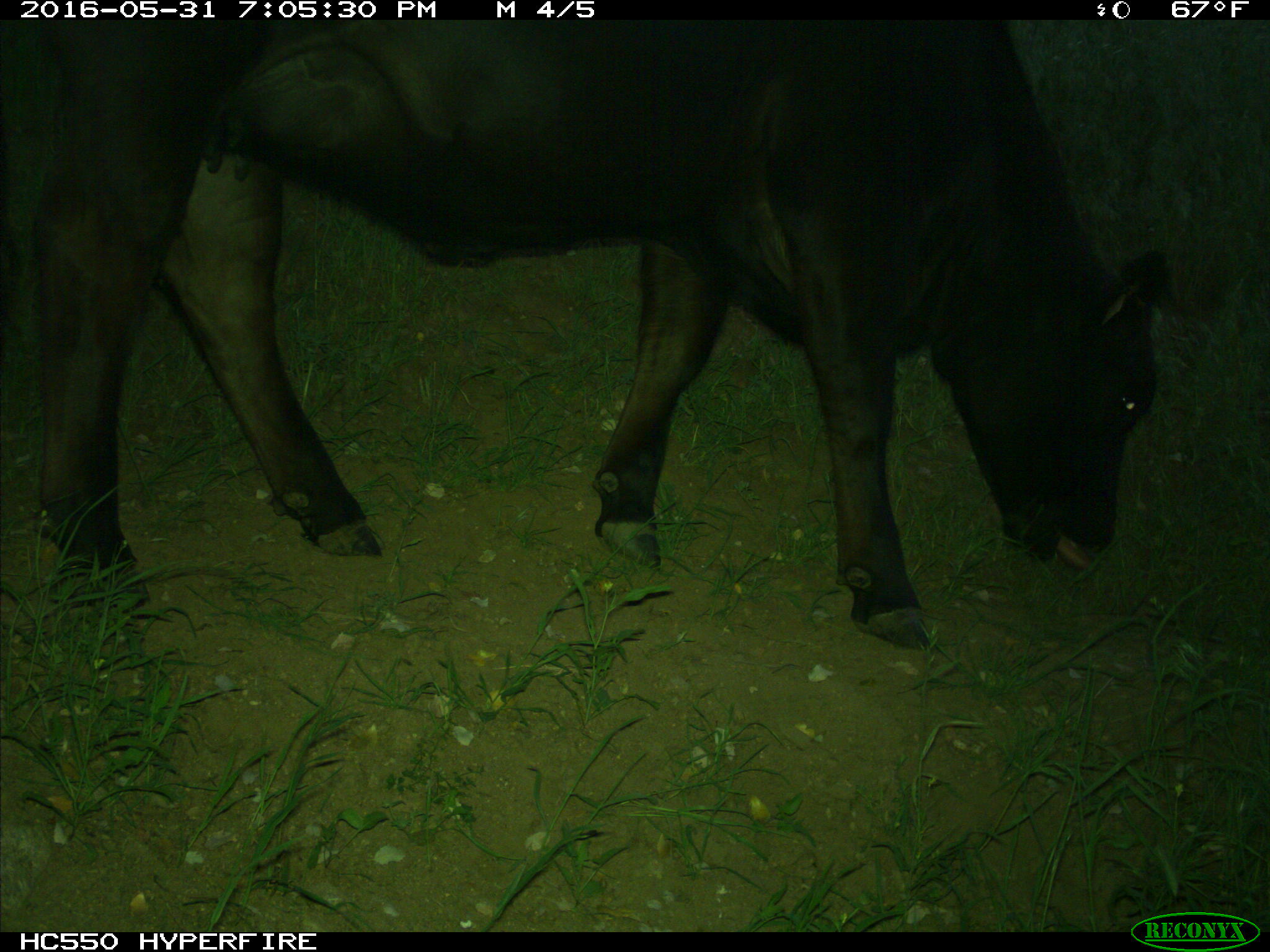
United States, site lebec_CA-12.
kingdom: Animalia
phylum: Chordata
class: Mammalia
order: Artiodactyla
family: Bovidae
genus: Bos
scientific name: Bos taurus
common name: domestic cow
Bos taurus (domestic cow).